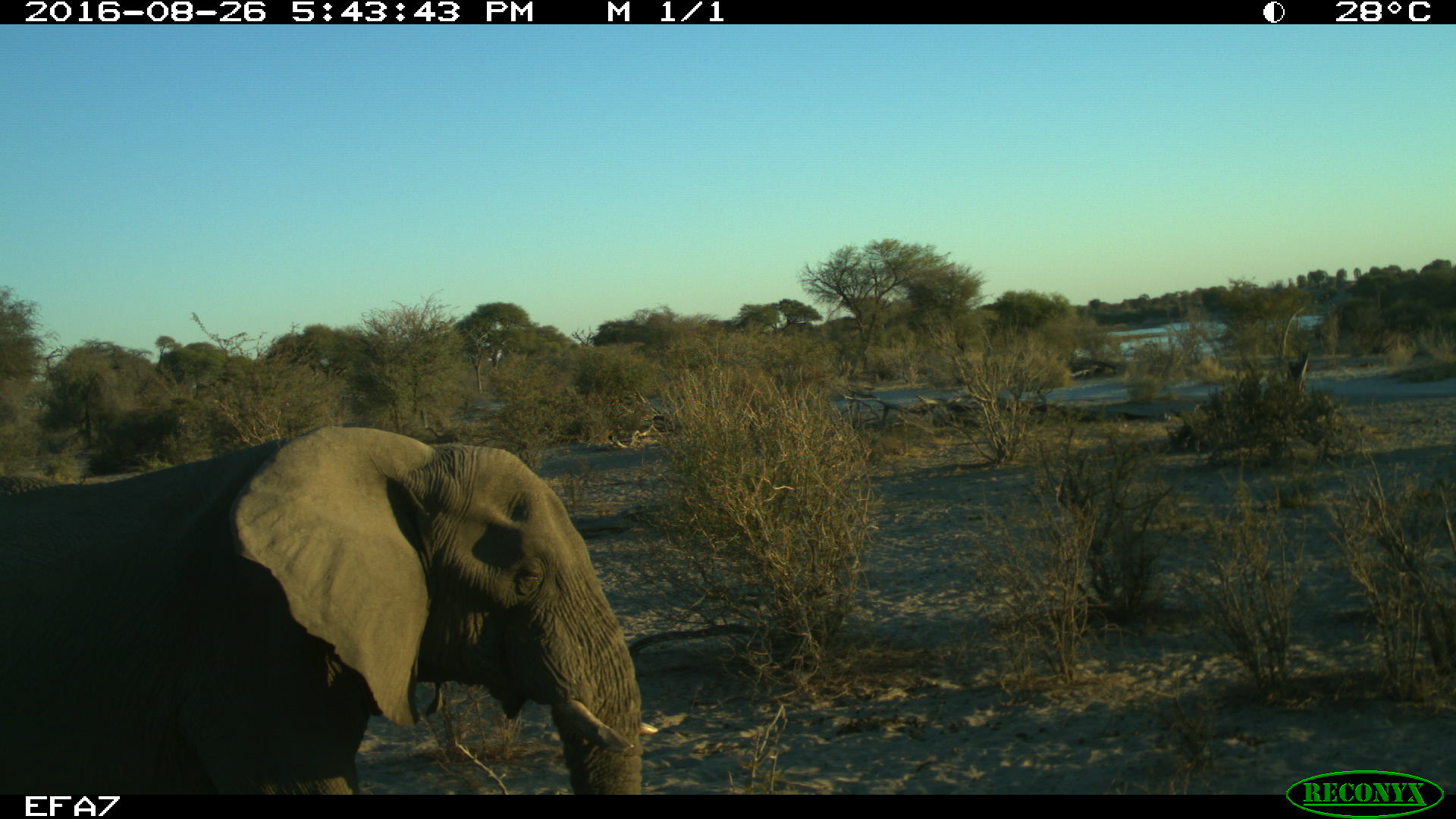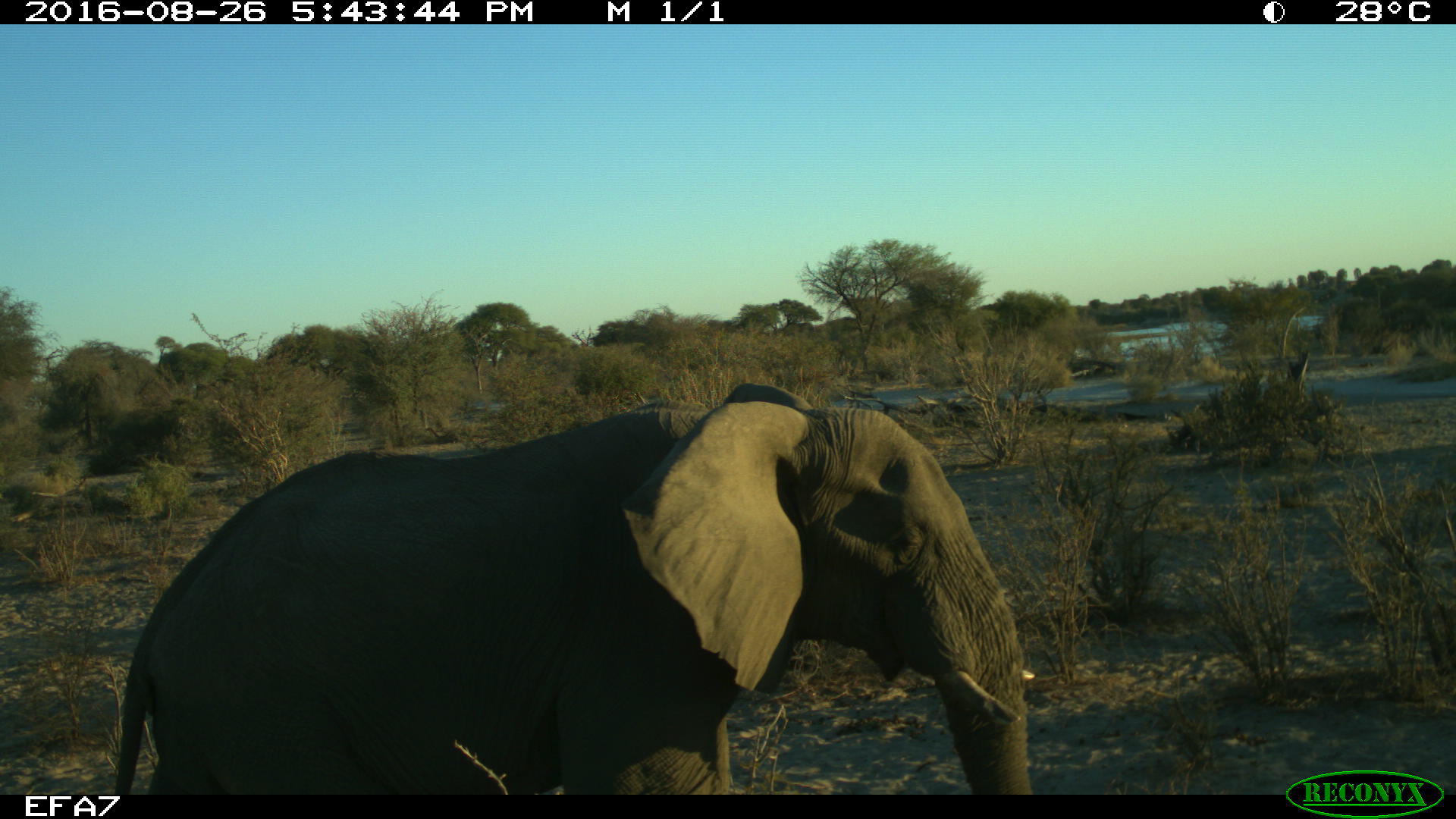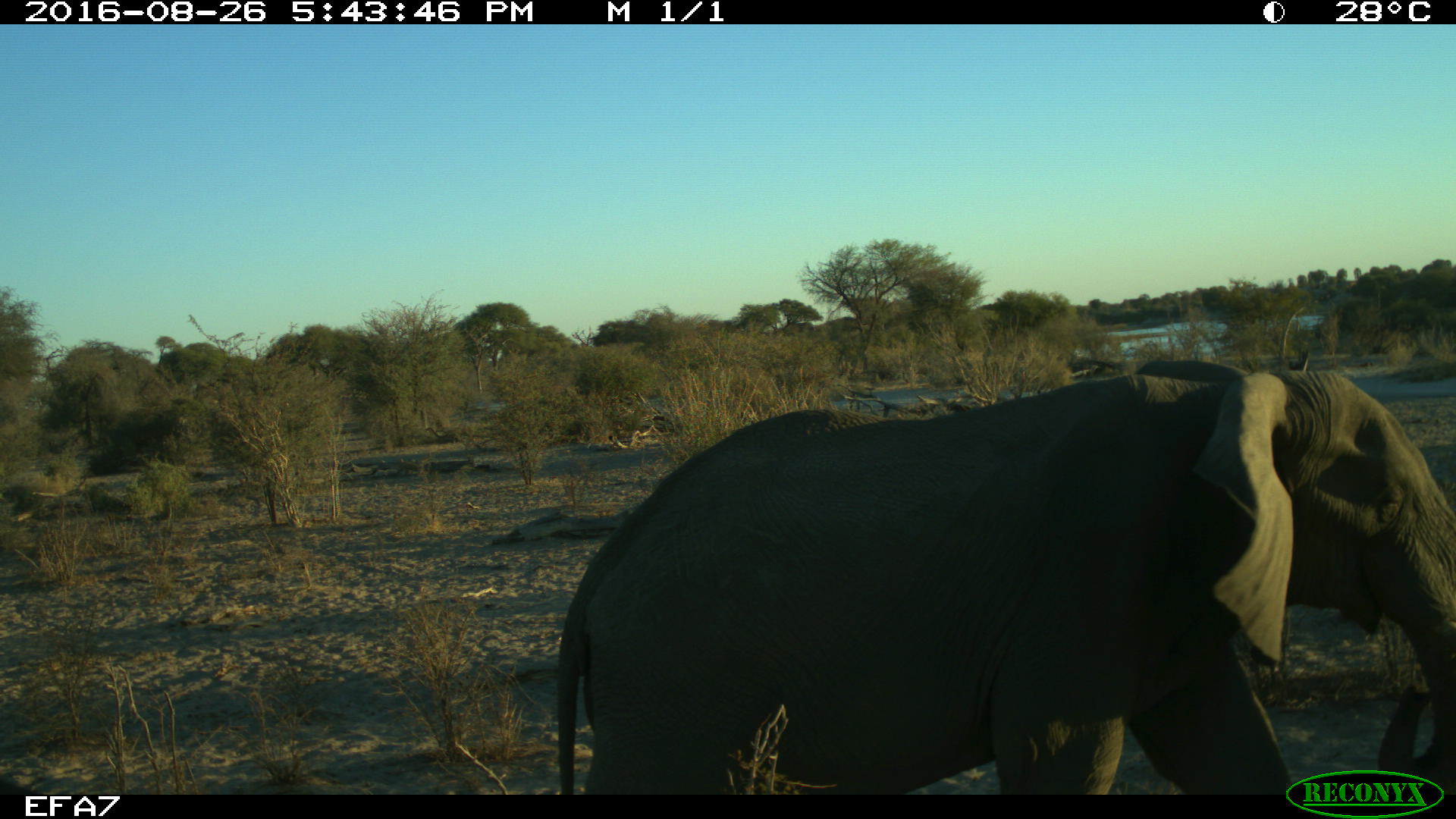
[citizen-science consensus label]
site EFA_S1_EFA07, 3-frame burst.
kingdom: Animalia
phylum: Chordata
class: Mammalia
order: Proboscidea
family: Elephantidae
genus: Loxodonta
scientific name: Loxodonta africana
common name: african bush elephant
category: elephant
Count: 1.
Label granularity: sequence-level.